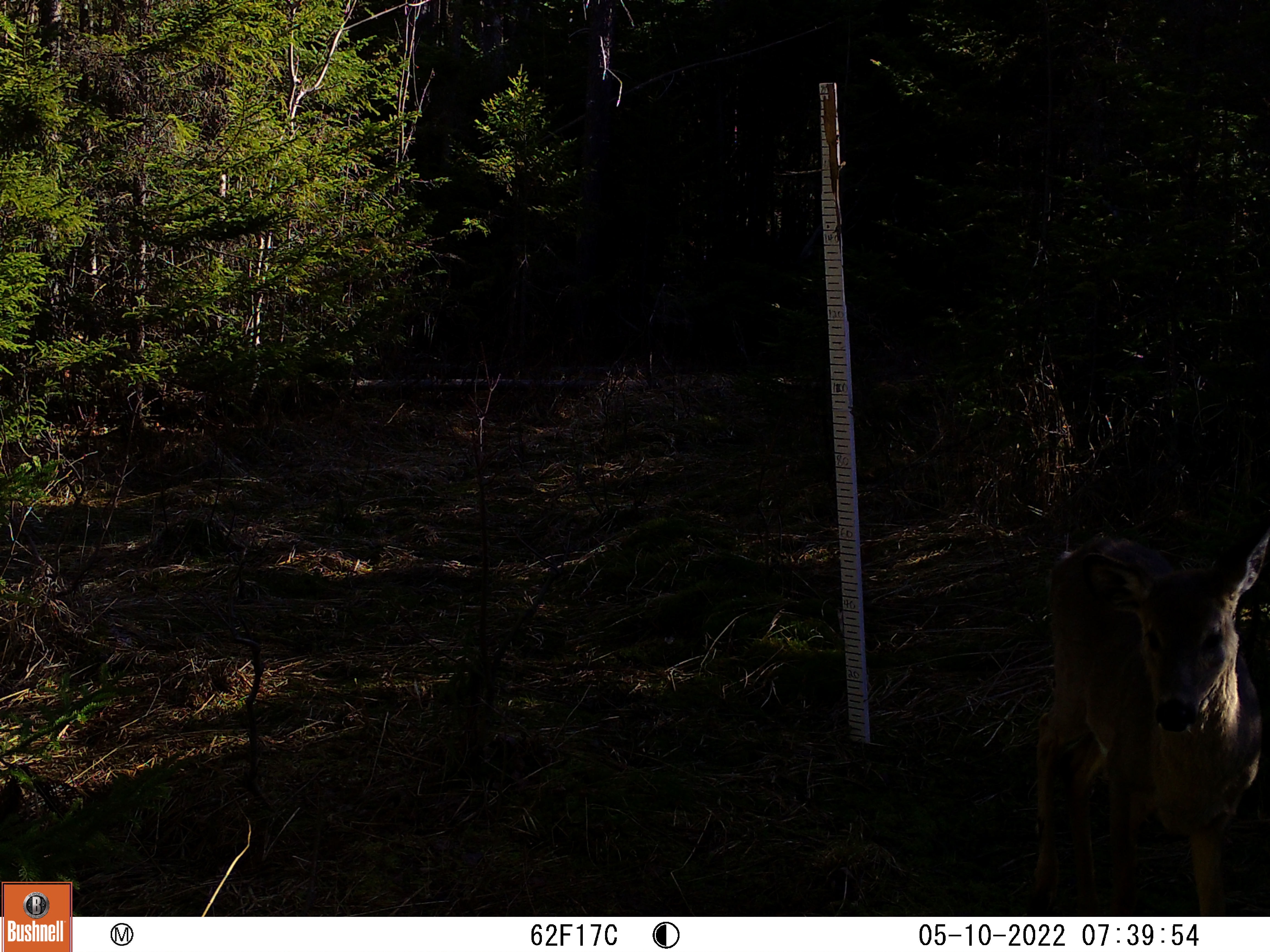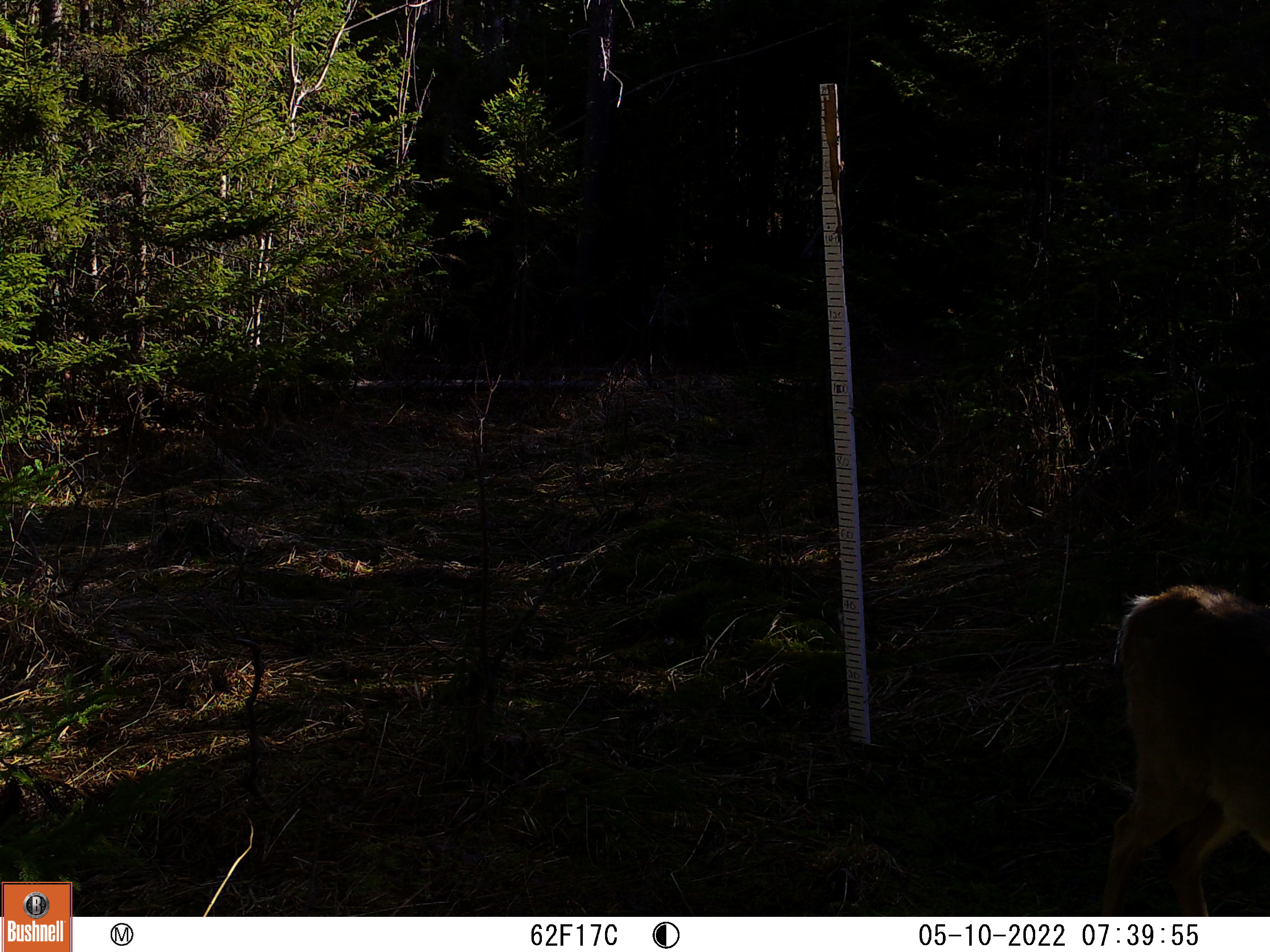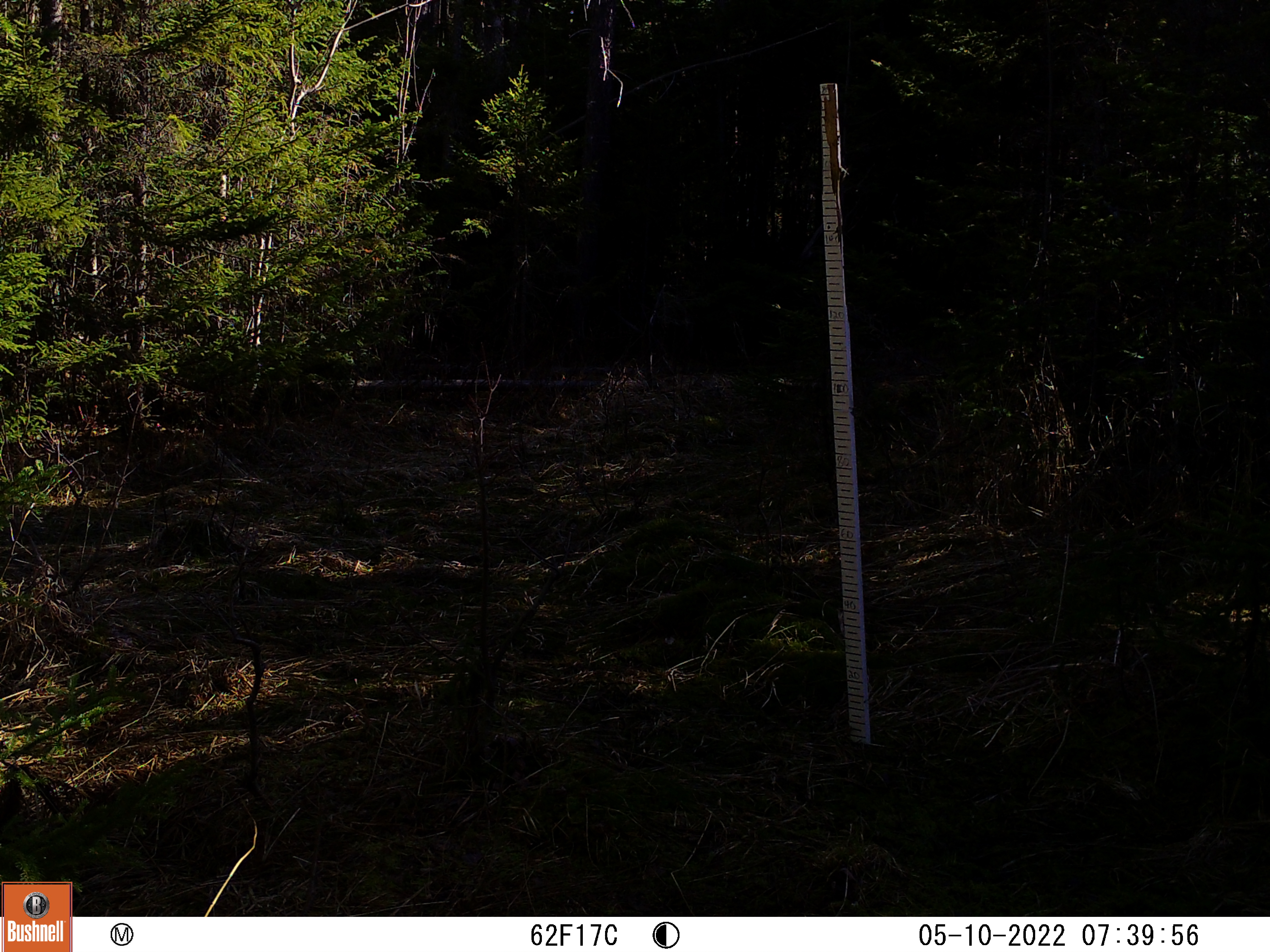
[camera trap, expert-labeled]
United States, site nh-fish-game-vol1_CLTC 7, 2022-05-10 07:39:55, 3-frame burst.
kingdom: Animalia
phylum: Chordata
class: Mammalia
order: Artiodactyla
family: Cervidae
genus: Odocoileus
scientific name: Odocoileus virginianus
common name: white-tailed deer